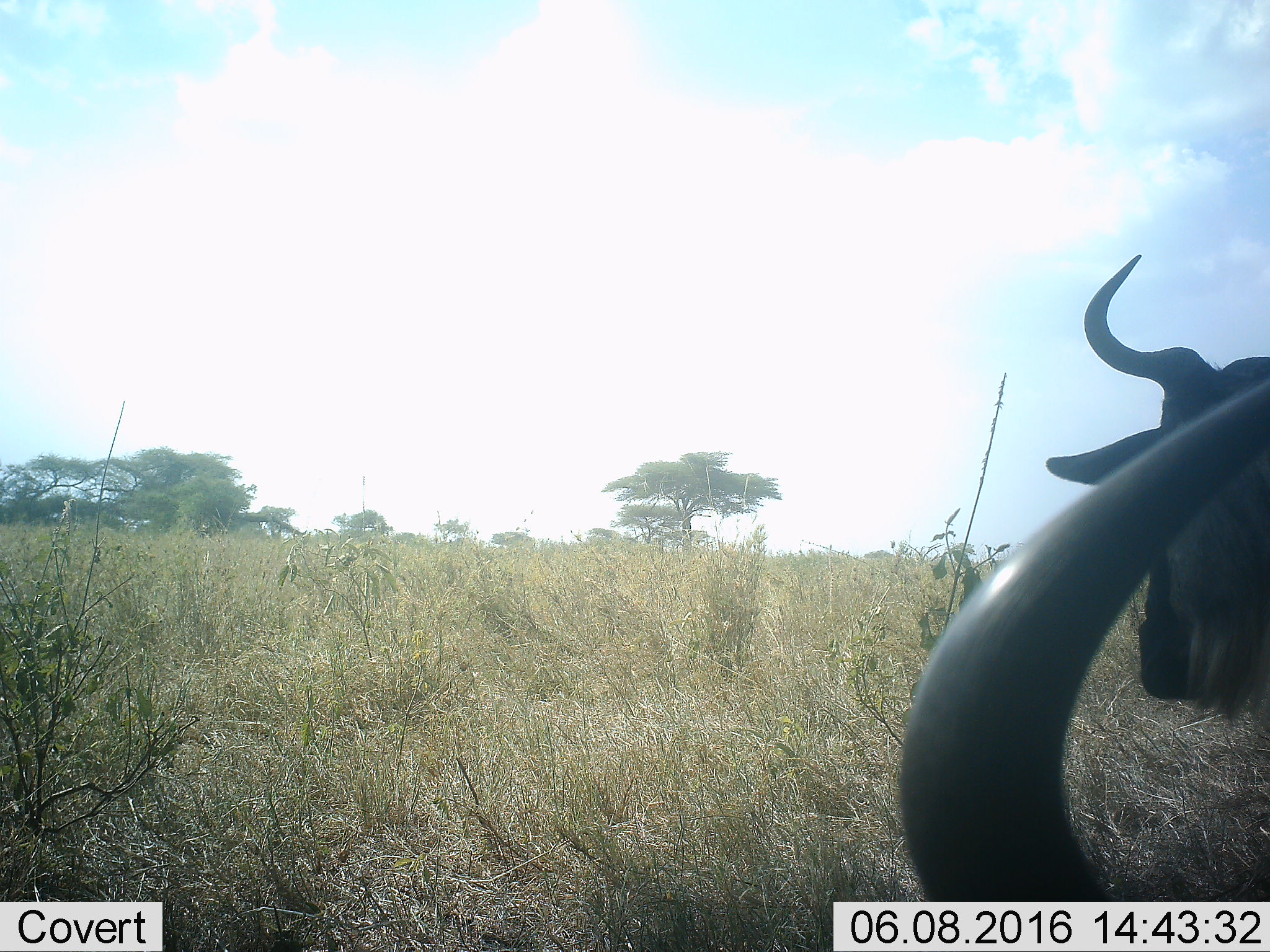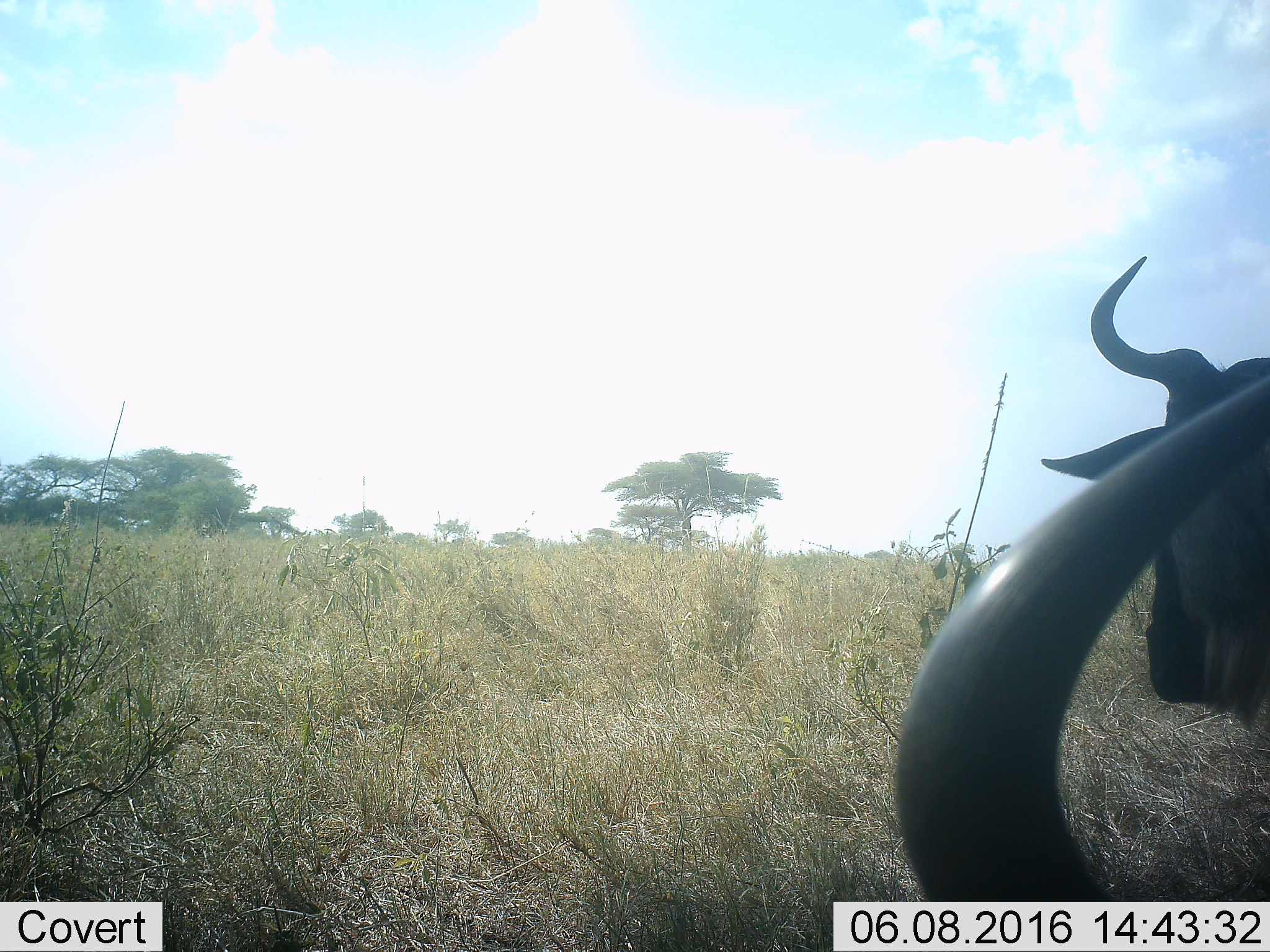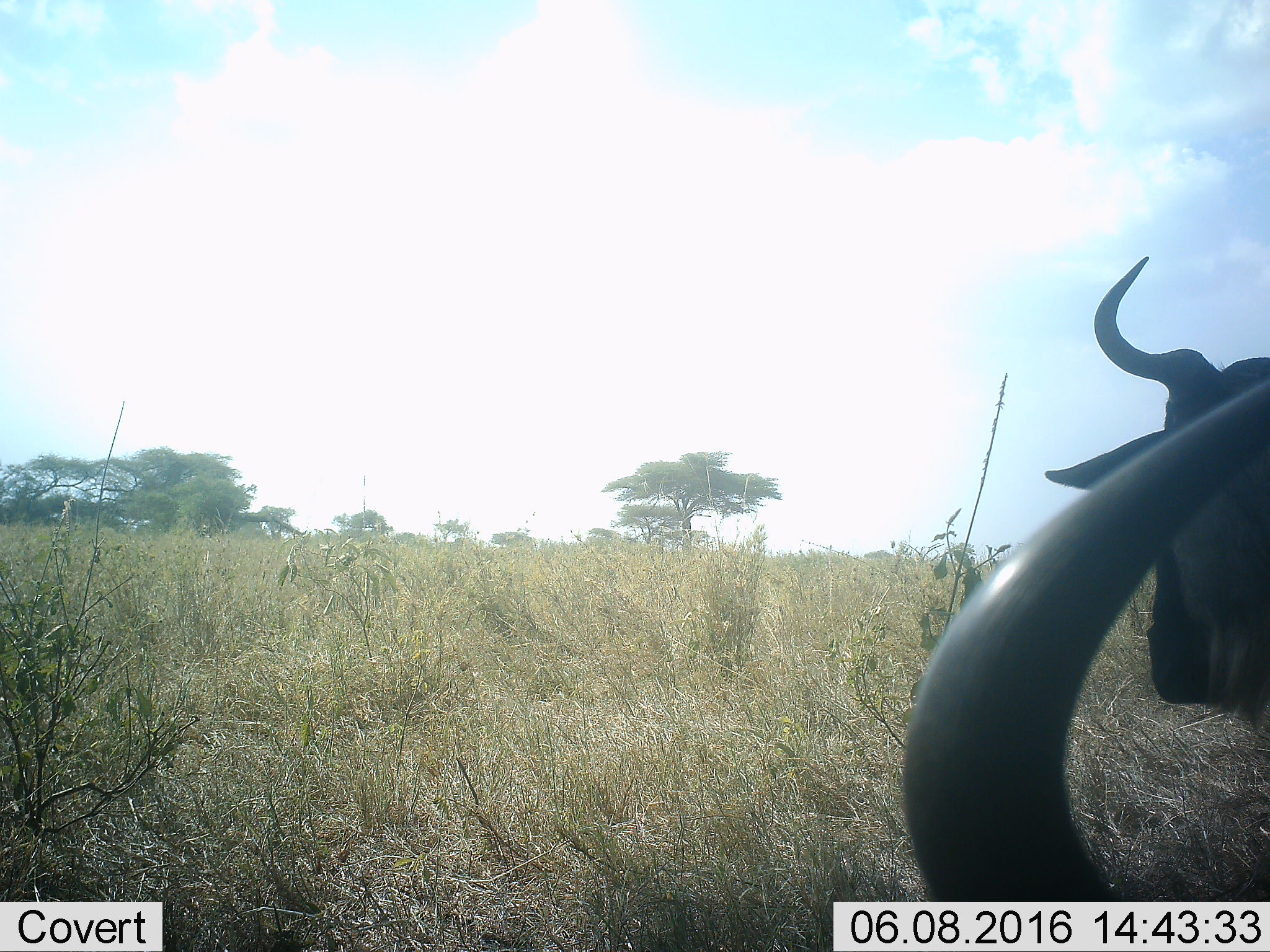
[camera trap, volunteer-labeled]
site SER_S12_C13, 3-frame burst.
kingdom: Animalia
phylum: Chordata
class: Mammalia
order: Artiodactyla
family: Bovidae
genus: Connochaetes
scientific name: Connochaetes taurinus taurinus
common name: blue wildebeest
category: wildebeestblue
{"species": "wildebeestblue (blue wildebeest) (Connochaetes taurinus taurinus)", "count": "2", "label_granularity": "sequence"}